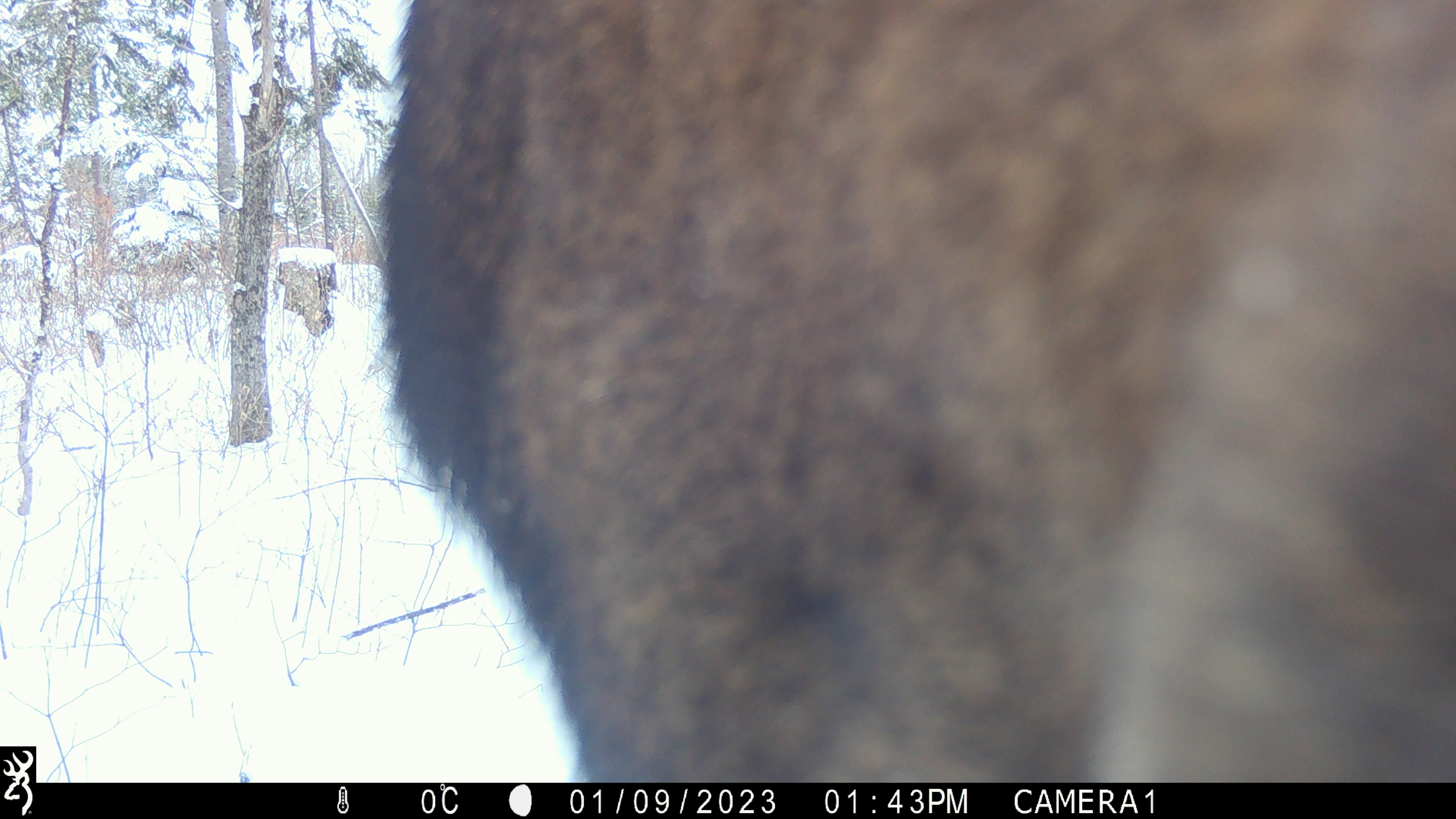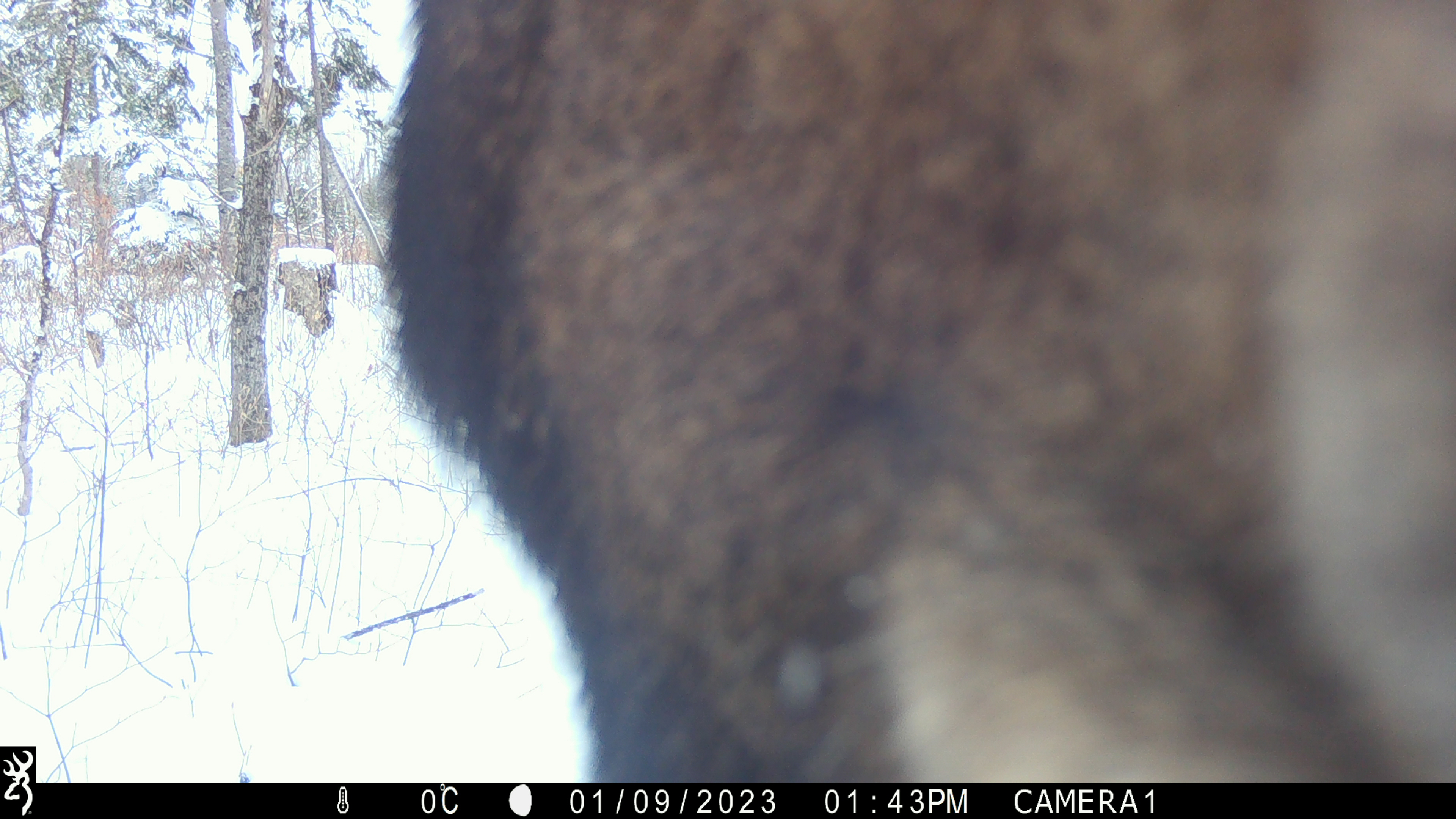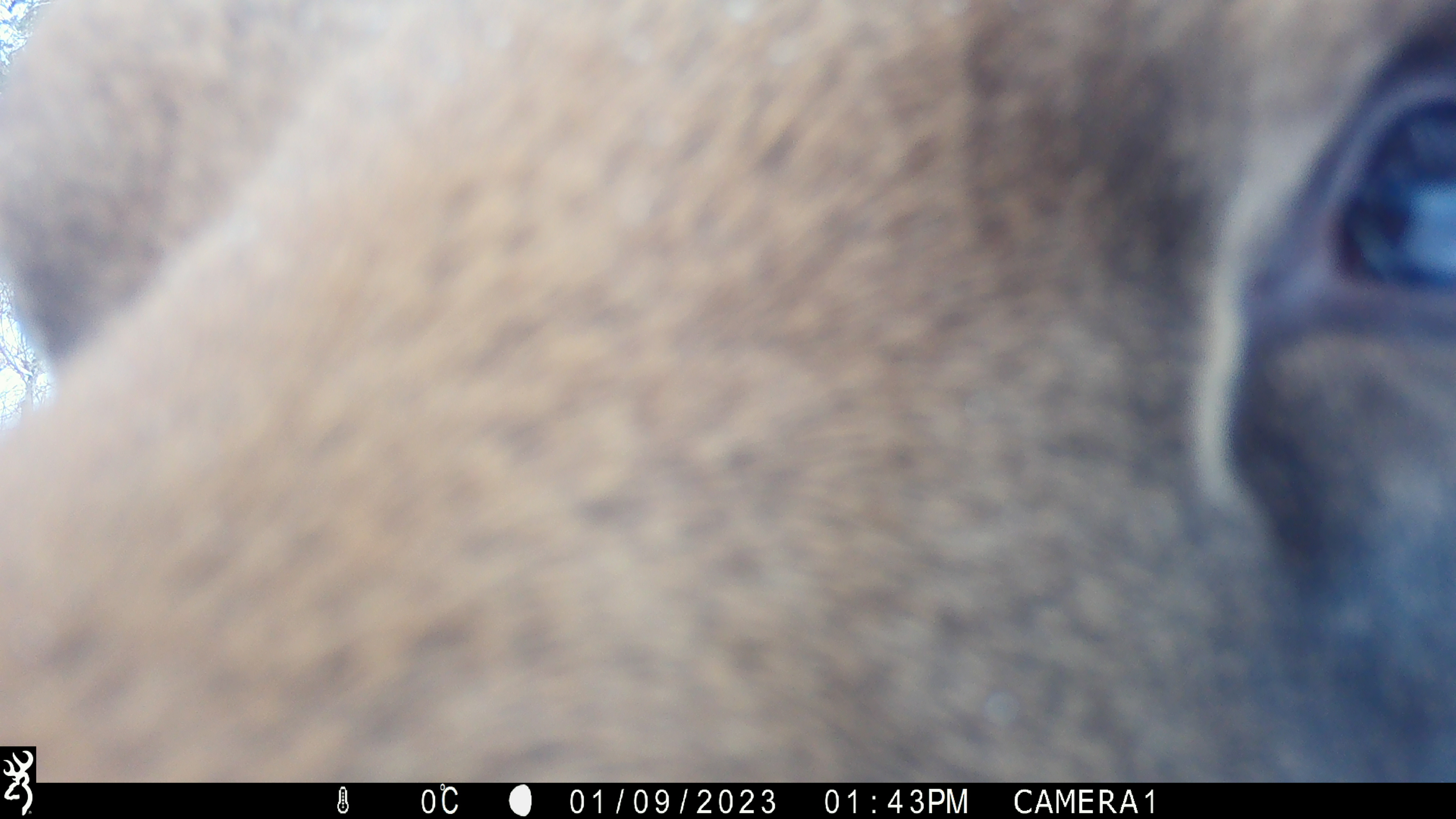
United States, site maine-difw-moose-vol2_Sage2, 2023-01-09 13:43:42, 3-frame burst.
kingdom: Animalia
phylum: Chordata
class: Mammalia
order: Artiodactyla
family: Cervidae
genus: Alces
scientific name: Alces alces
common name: moose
Moose (Alces alces).